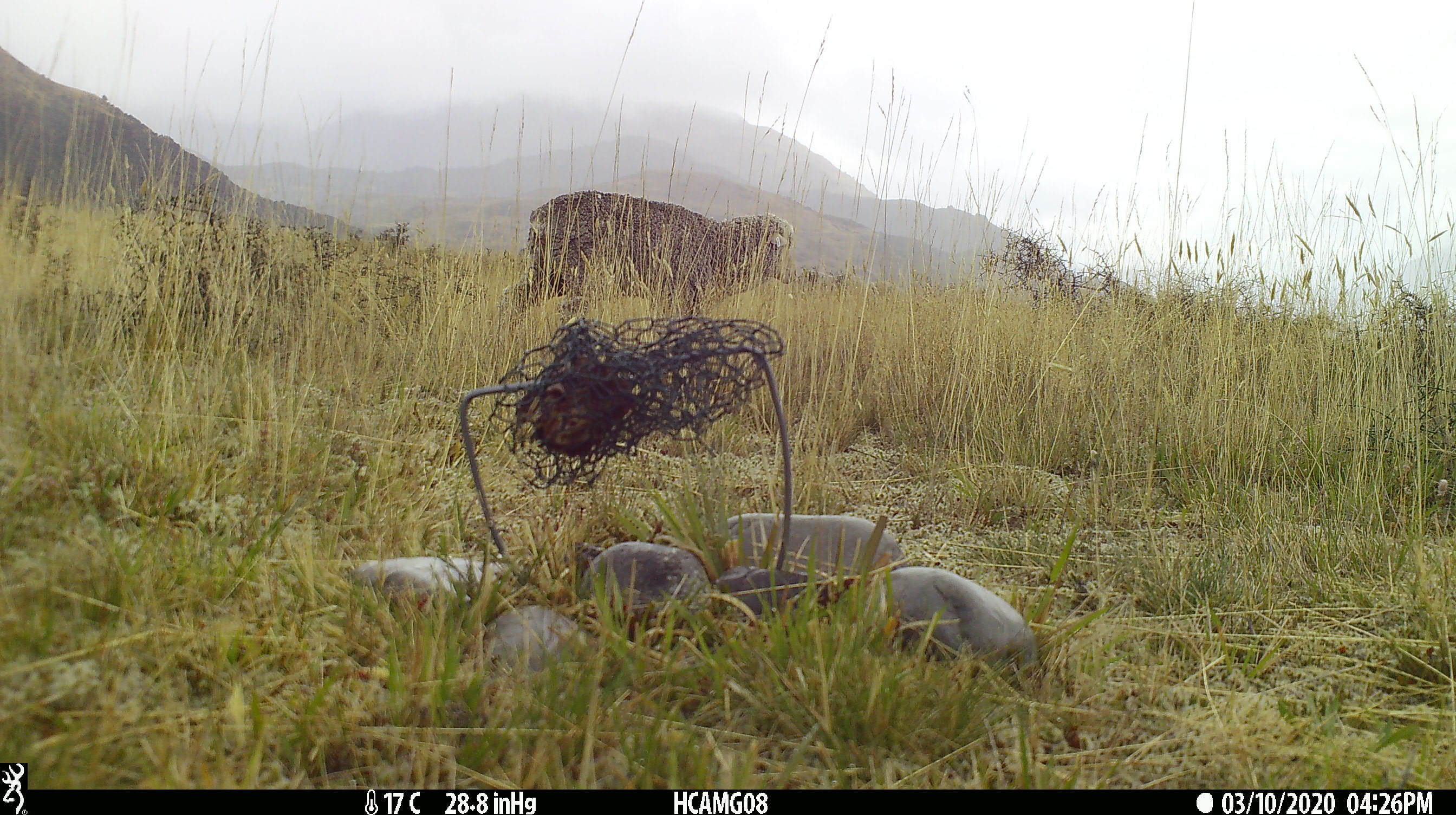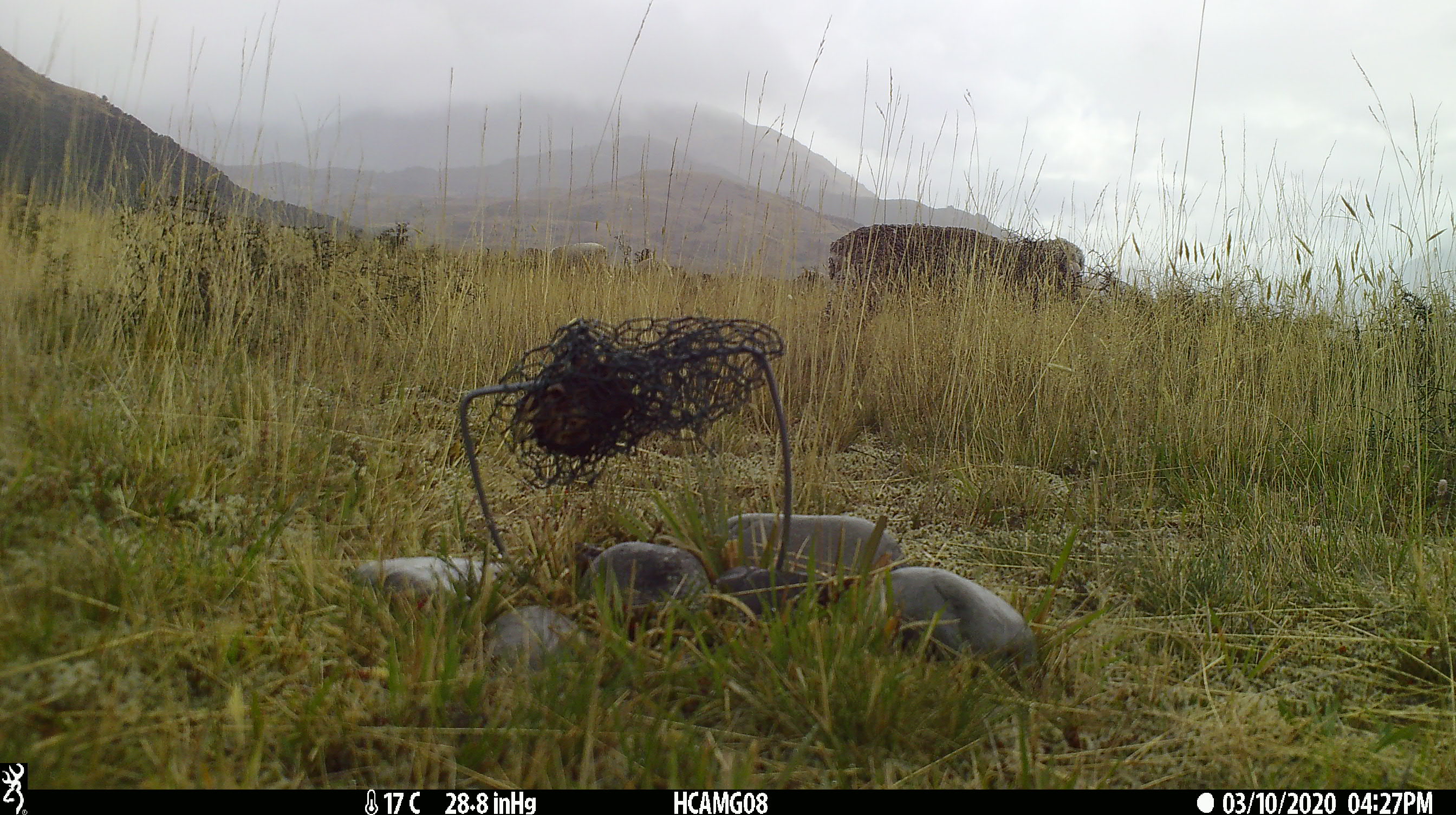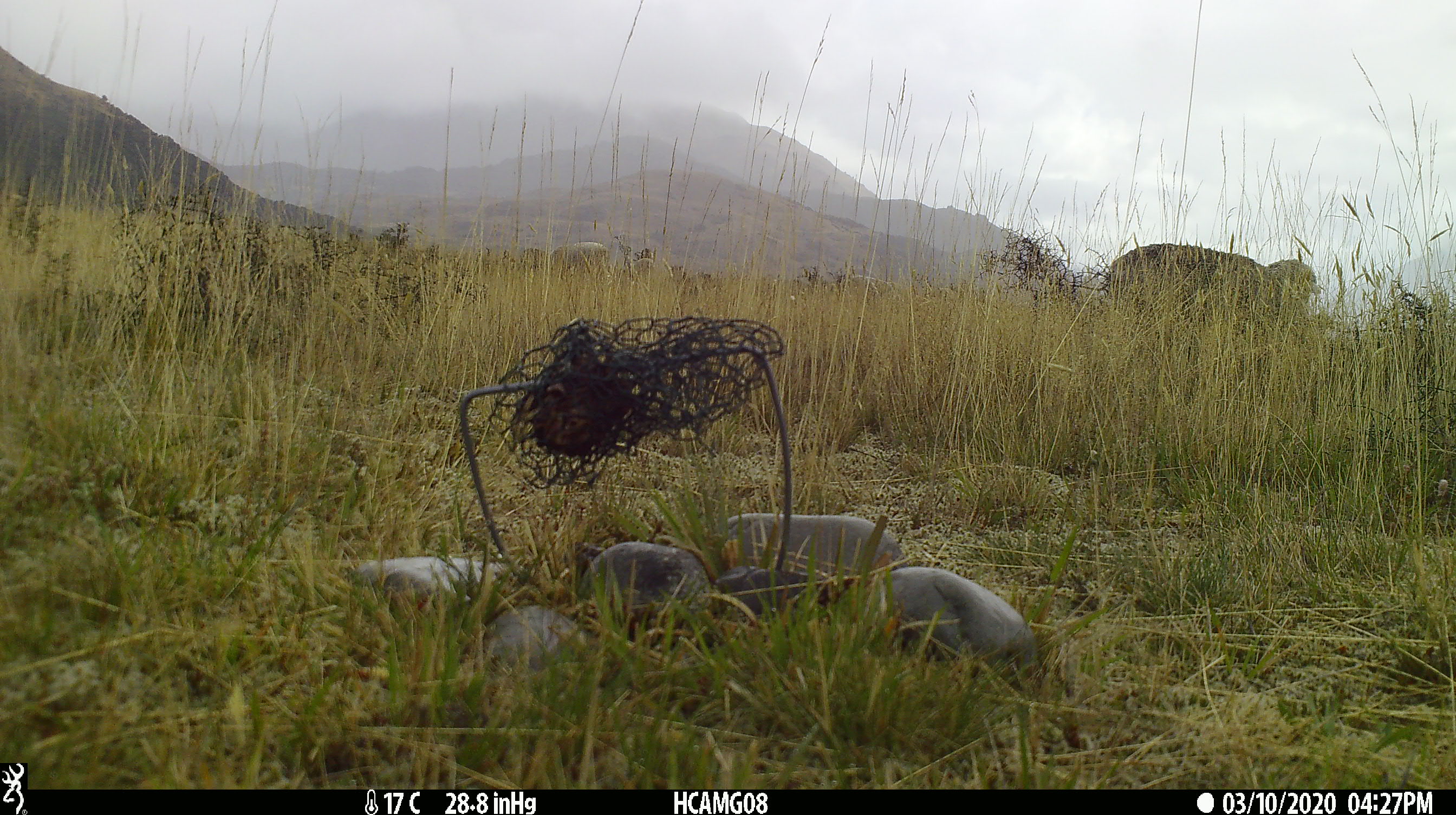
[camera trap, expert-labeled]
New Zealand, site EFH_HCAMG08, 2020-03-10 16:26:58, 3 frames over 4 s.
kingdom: Animalia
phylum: Chordata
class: Mammalia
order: Artiodactyla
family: Bovidae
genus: Ovis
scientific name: Ovis aries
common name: domestic sheep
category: sheep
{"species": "sheep (domestic sheep) (Ovis aries)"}